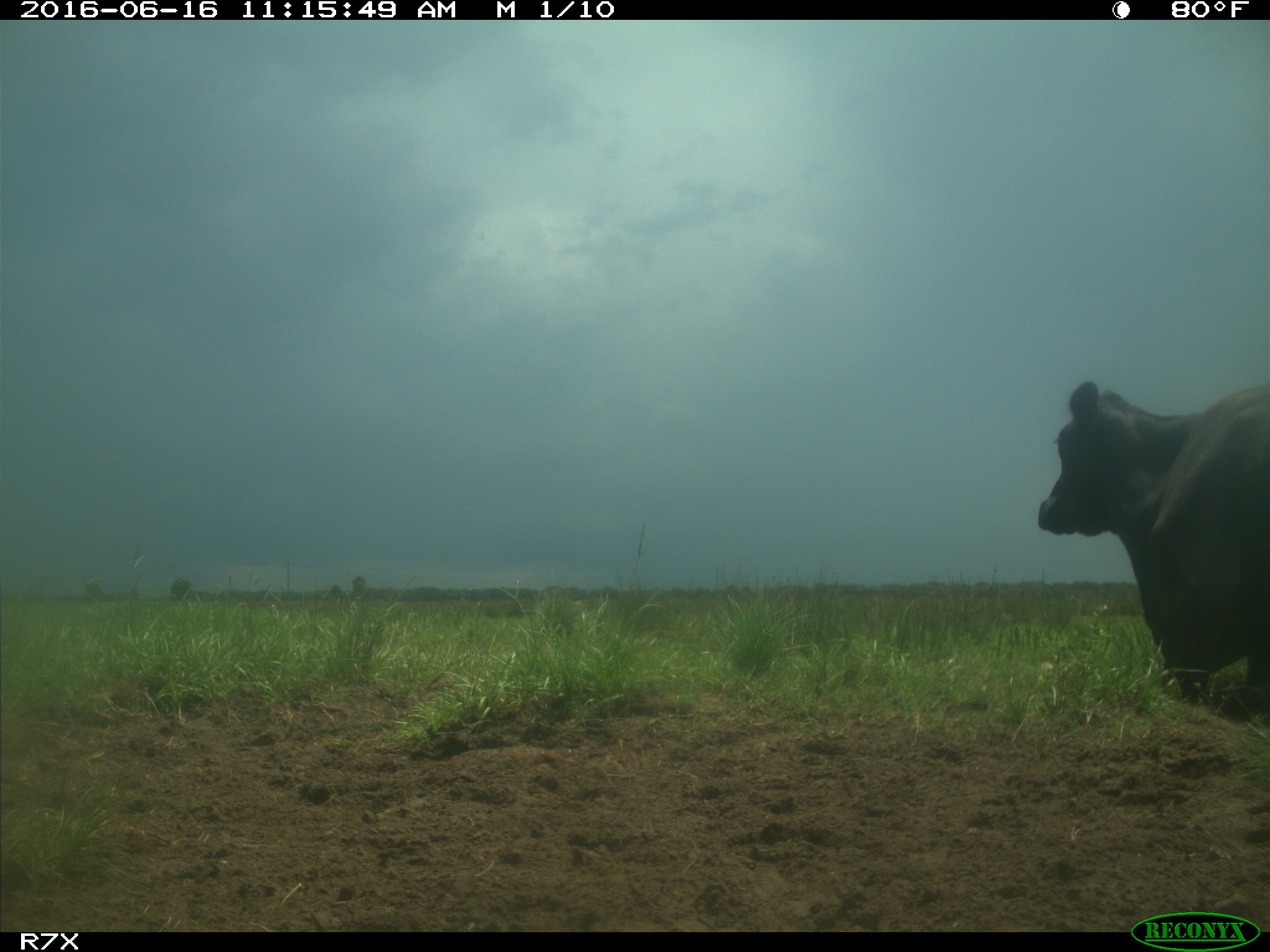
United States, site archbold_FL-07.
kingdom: Animalia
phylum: Chordata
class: Mammalia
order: Artiodactyla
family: Bovidae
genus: Bos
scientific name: Bos taurus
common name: domestic cow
Bos taurus (domestic cow).